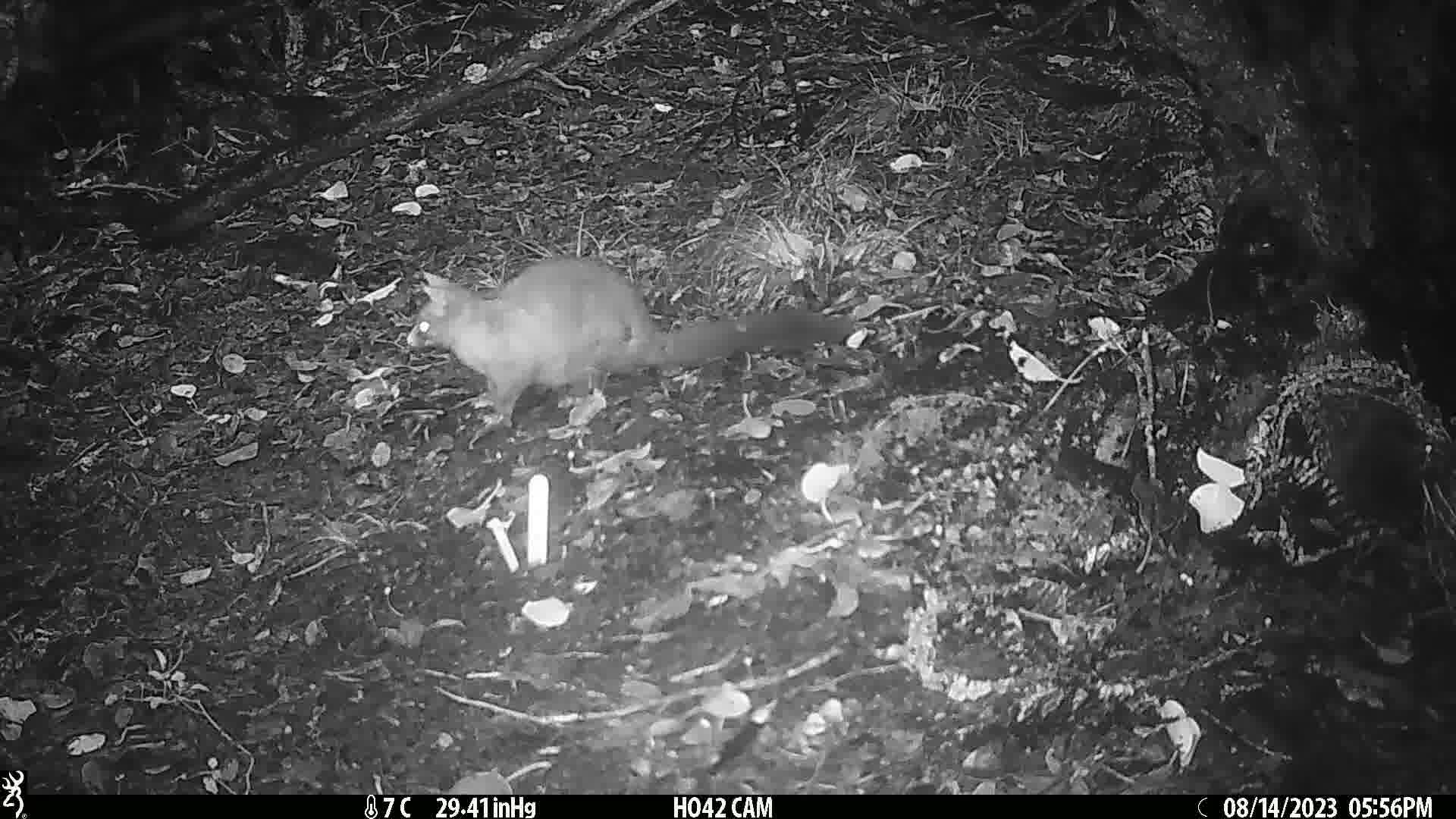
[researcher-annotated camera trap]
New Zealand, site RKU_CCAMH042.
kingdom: Animalia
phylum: Chordata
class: Mammalia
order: Diprotodontia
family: Phalangeridae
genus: Trichosurus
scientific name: Trichosurus vulpecula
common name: common brushtail possum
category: possum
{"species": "possum (common brushtail possum) (Trichosurus vulpecula)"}